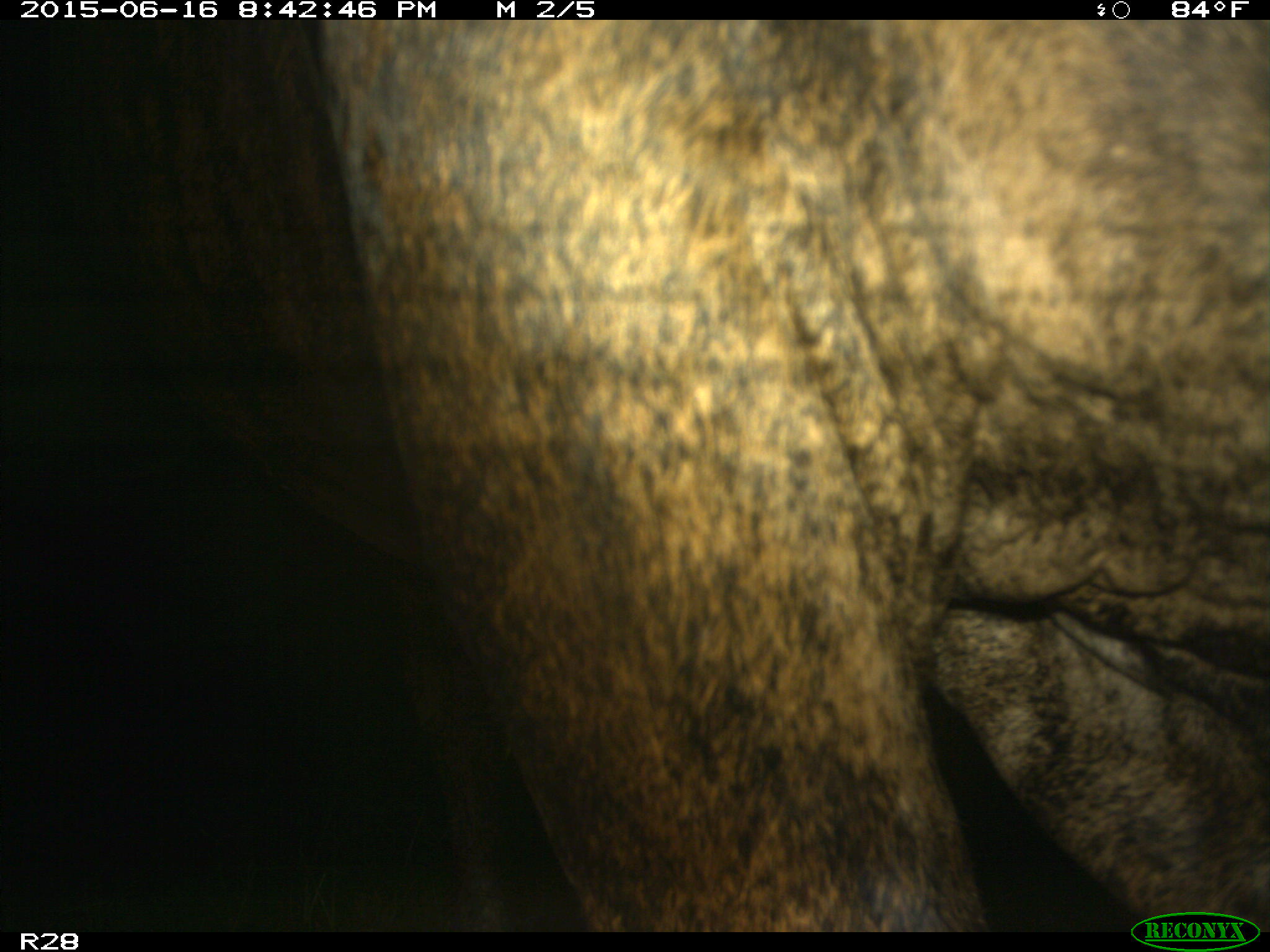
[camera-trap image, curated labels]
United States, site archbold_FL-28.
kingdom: Animalia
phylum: Chordata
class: Mammalia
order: Artiodactyla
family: Bovidae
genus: Bos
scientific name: Bos taurus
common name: domestic cow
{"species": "Bos taurus (domestic cow)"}